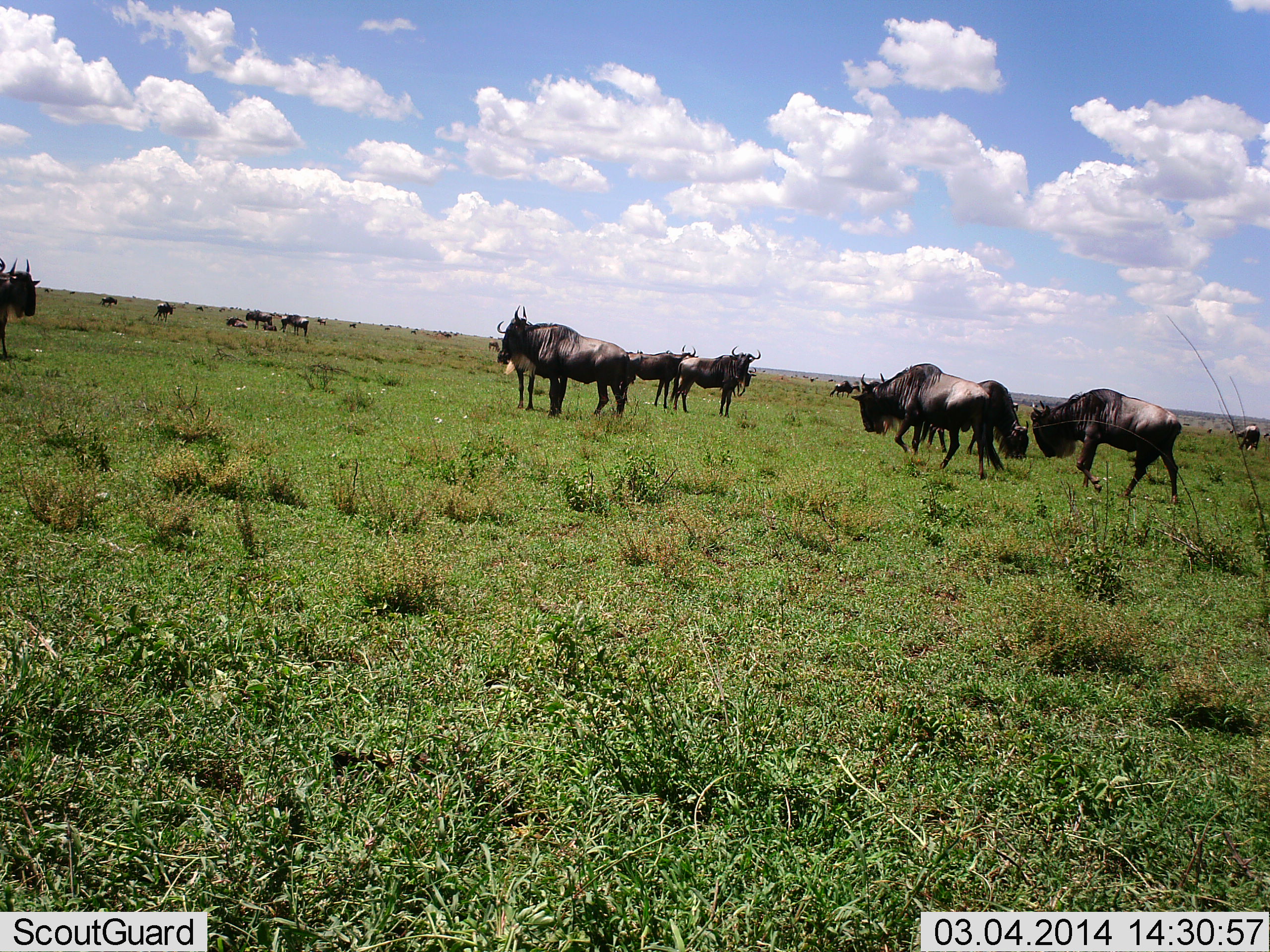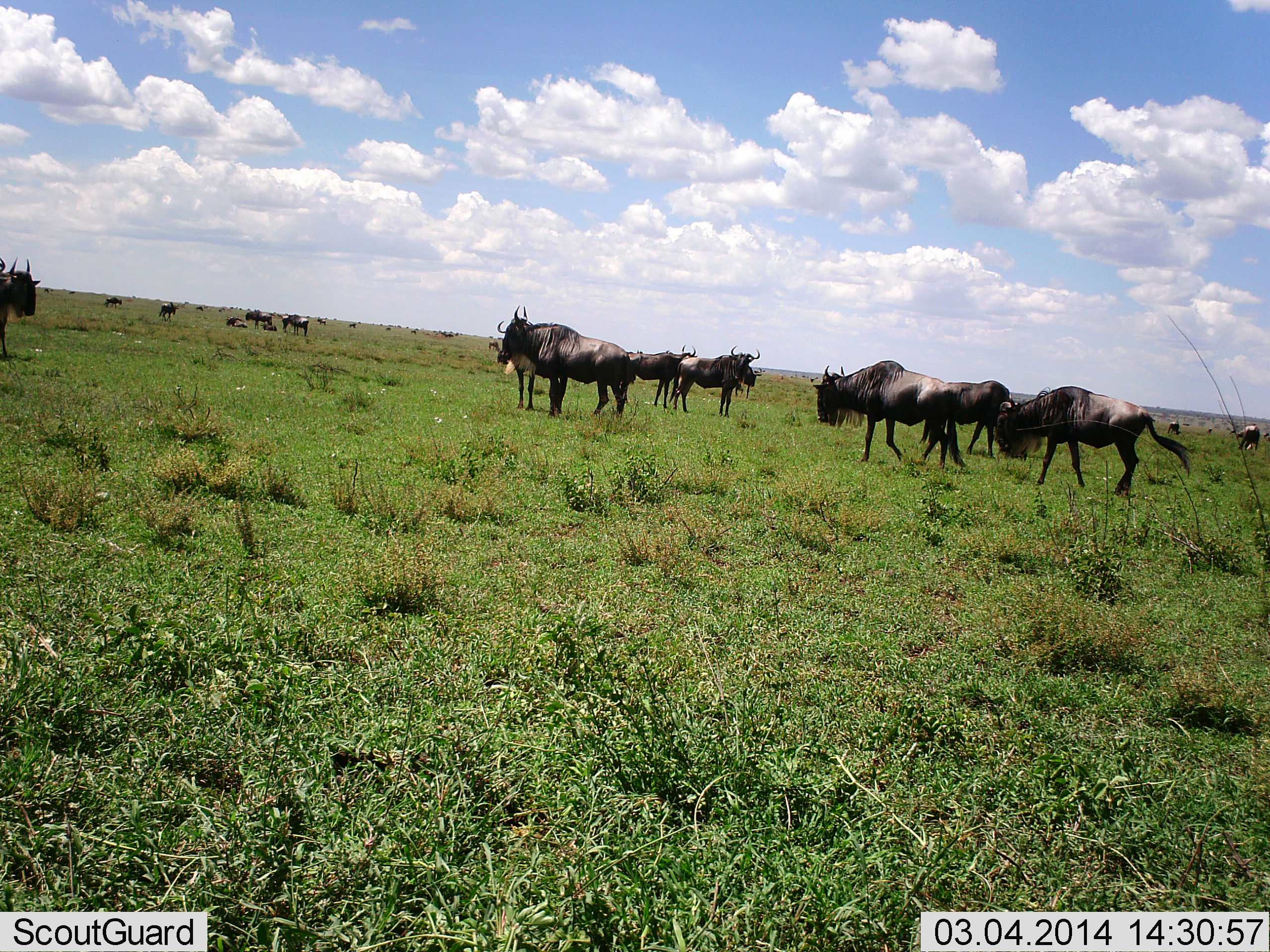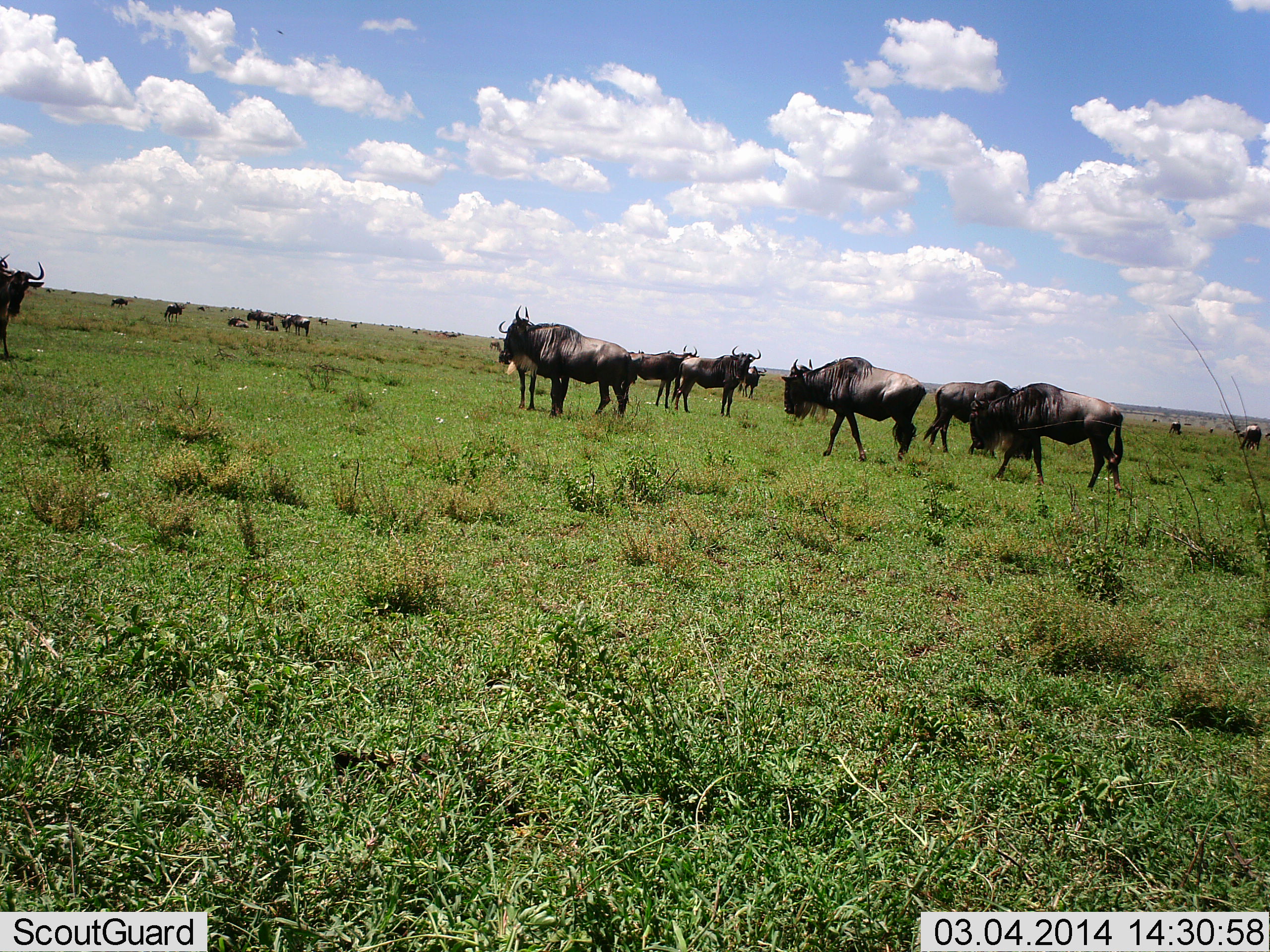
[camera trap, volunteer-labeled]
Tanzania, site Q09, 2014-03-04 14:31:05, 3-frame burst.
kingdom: Animalia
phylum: Chordata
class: Mammalia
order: Artiodactyla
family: Bovidae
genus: Connochaetes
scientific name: Connochaetes taurinus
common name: blue wildebeest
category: wildebeest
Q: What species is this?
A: Wildebeest (blue wildebeest) (Connochaetes taurinus).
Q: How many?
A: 11-50.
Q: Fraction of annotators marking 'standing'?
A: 80%.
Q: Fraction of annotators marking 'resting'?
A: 30%.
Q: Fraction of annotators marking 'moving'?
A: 60%.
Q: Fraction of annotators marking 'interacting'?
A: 10%.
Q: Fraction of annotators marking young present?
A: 10%.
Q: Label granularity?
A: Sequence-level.